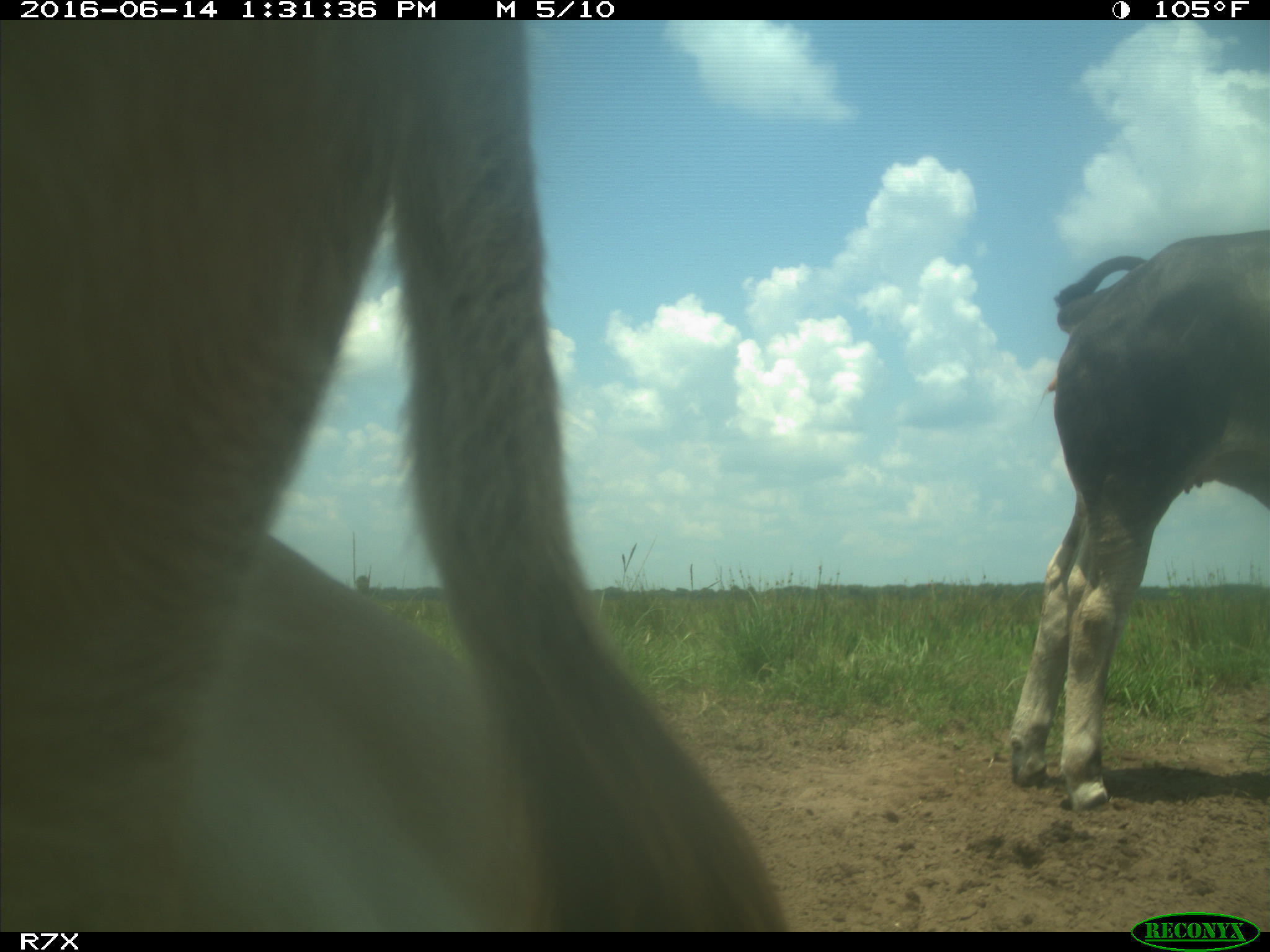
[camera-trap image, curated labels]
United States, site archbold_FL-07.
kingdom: Animalia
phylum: Chordata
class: Mammalia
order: Artiodactyla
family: Bovidae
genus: Bos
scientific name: Bos taurus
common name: domestic cow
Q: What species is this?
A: Bos taurus (domestic cow).